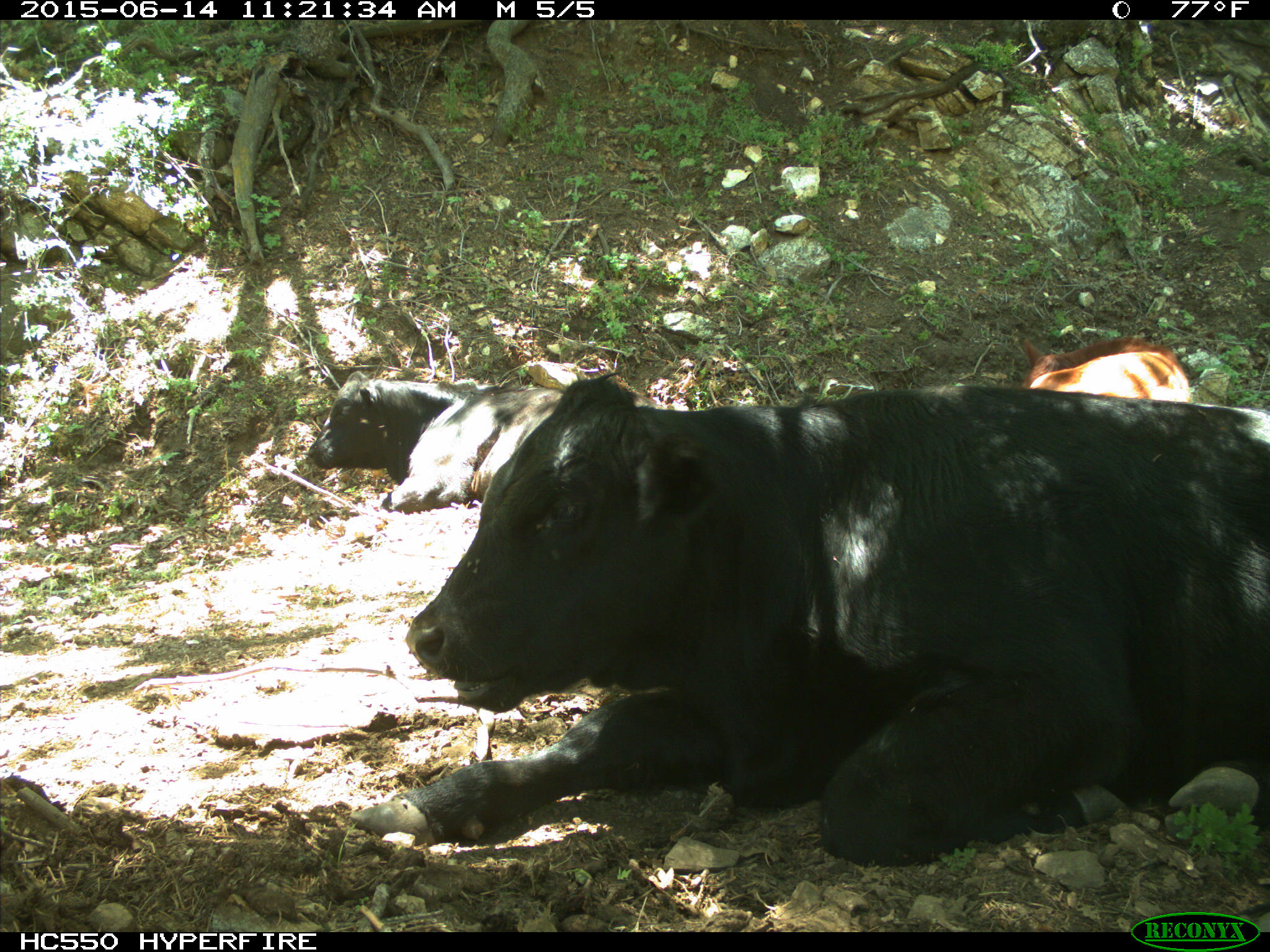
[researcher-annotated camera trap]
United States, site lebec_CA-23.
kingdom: Animalia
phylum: Chordata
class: Mammalia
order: Artiodactyla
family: Bovidae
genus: Bos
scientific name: Bos taurus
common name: domestic cow